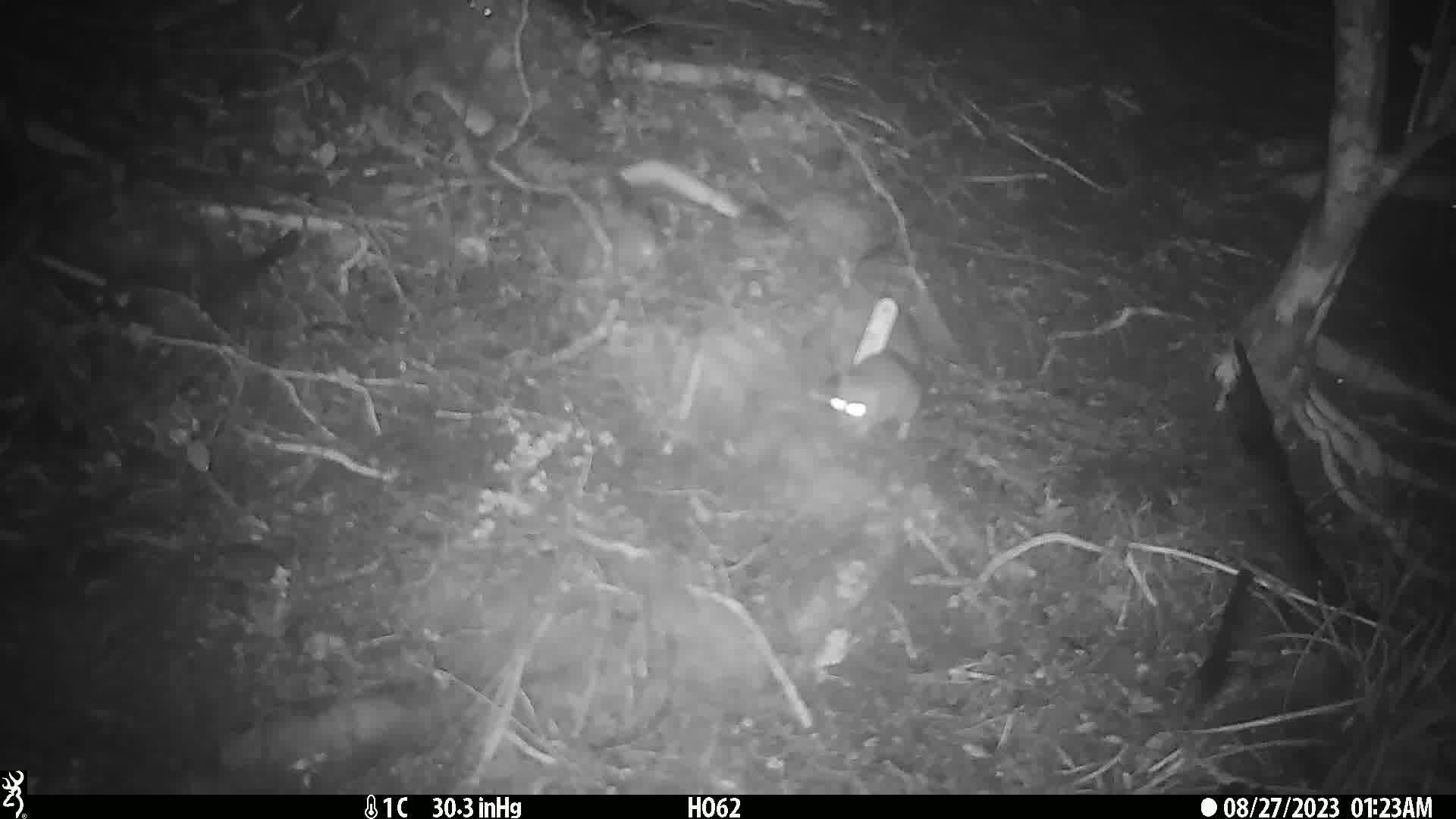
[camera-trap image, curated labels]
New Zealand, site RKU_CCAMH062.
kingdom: Animalia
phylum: Chordata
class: Mammalia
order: Rodentia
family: Muridae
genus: Rattus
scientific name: Rattus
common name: rat